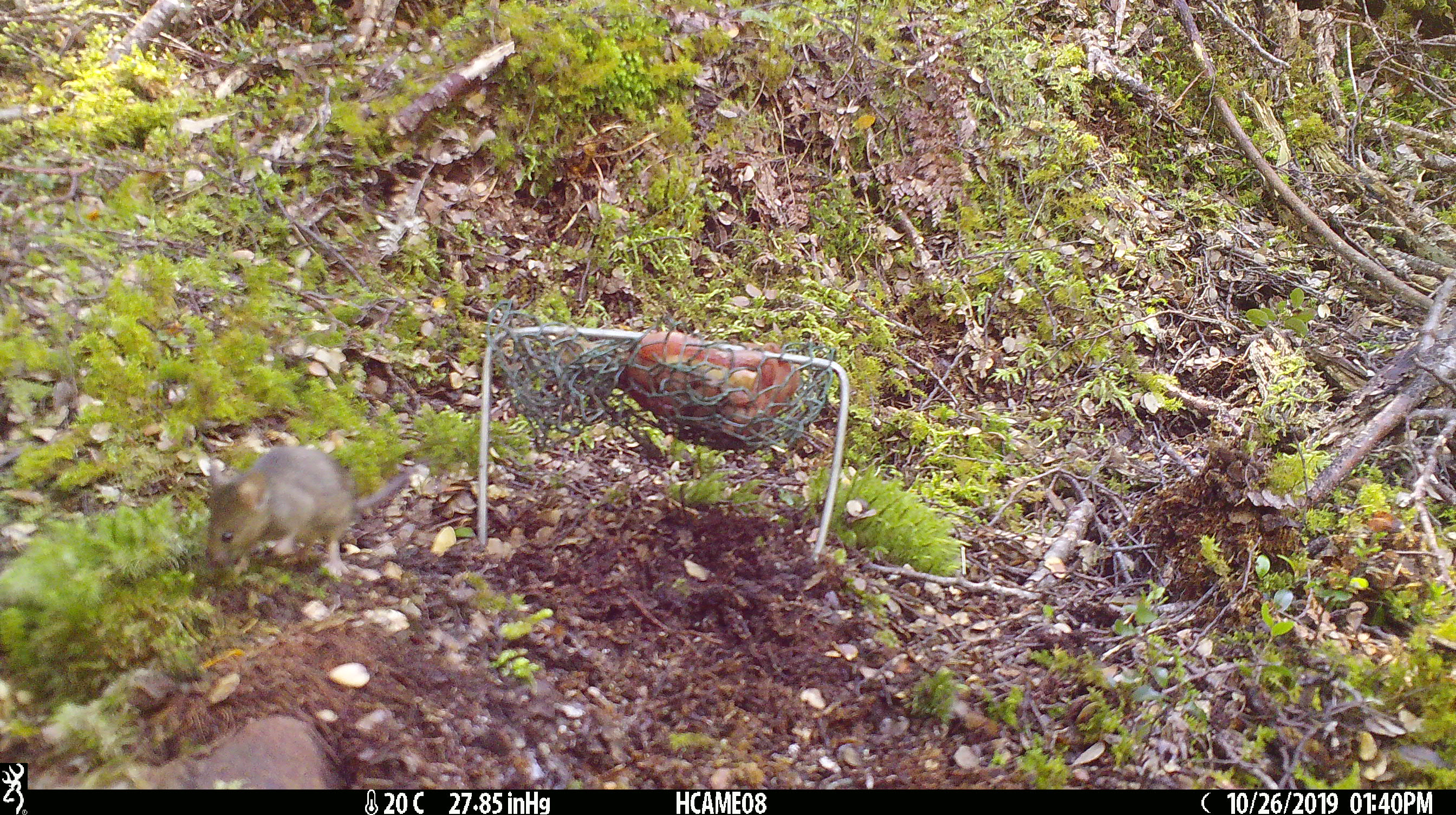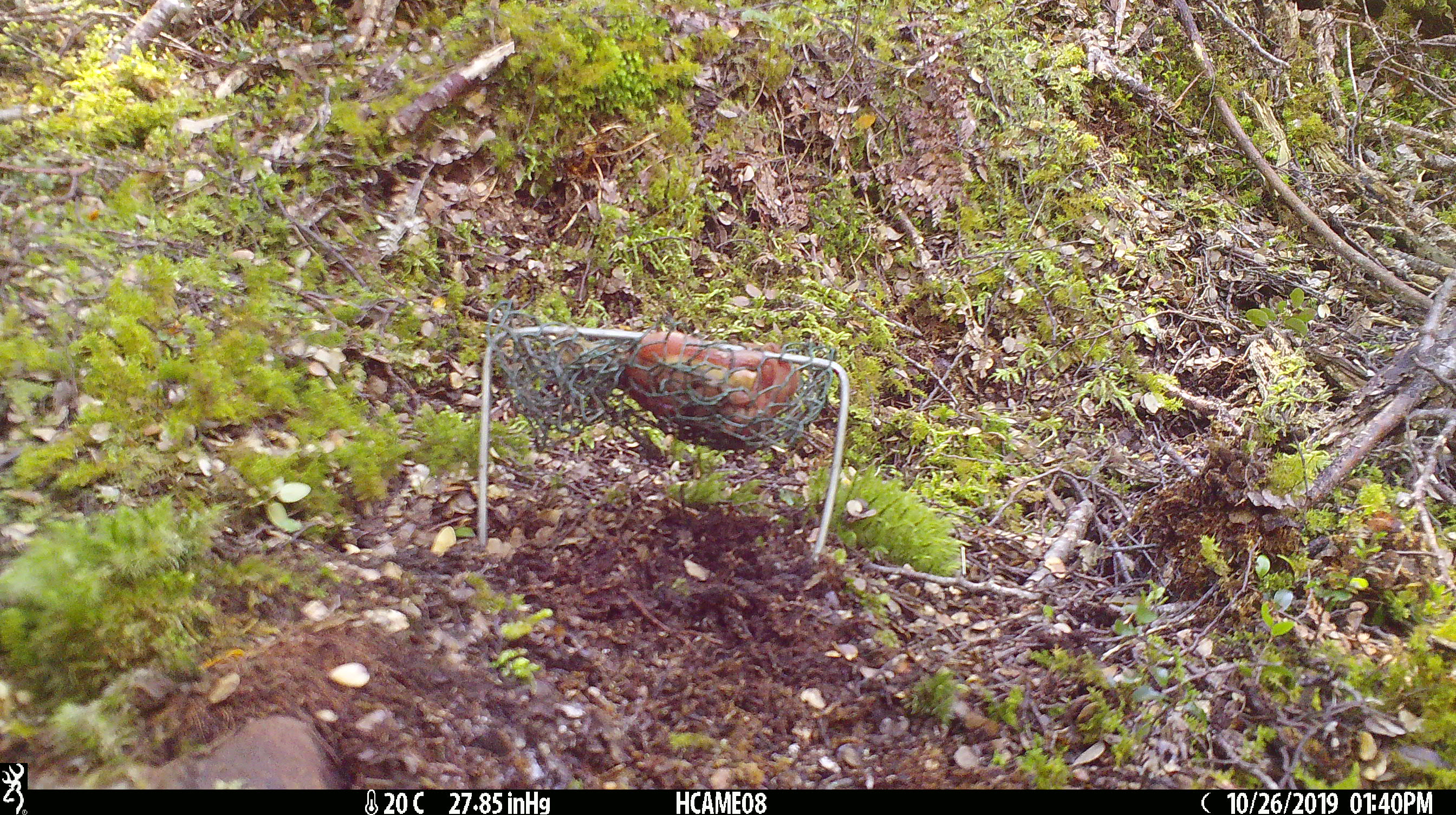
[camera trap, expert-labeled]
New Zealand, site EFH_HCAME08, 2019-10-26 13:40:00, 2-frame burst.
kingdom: Animalia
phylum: Chordata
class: Mammalia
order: Rodentia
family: Muridae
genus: Mus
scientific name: Mus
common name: mouse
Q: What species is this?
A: Mouse (Mus).